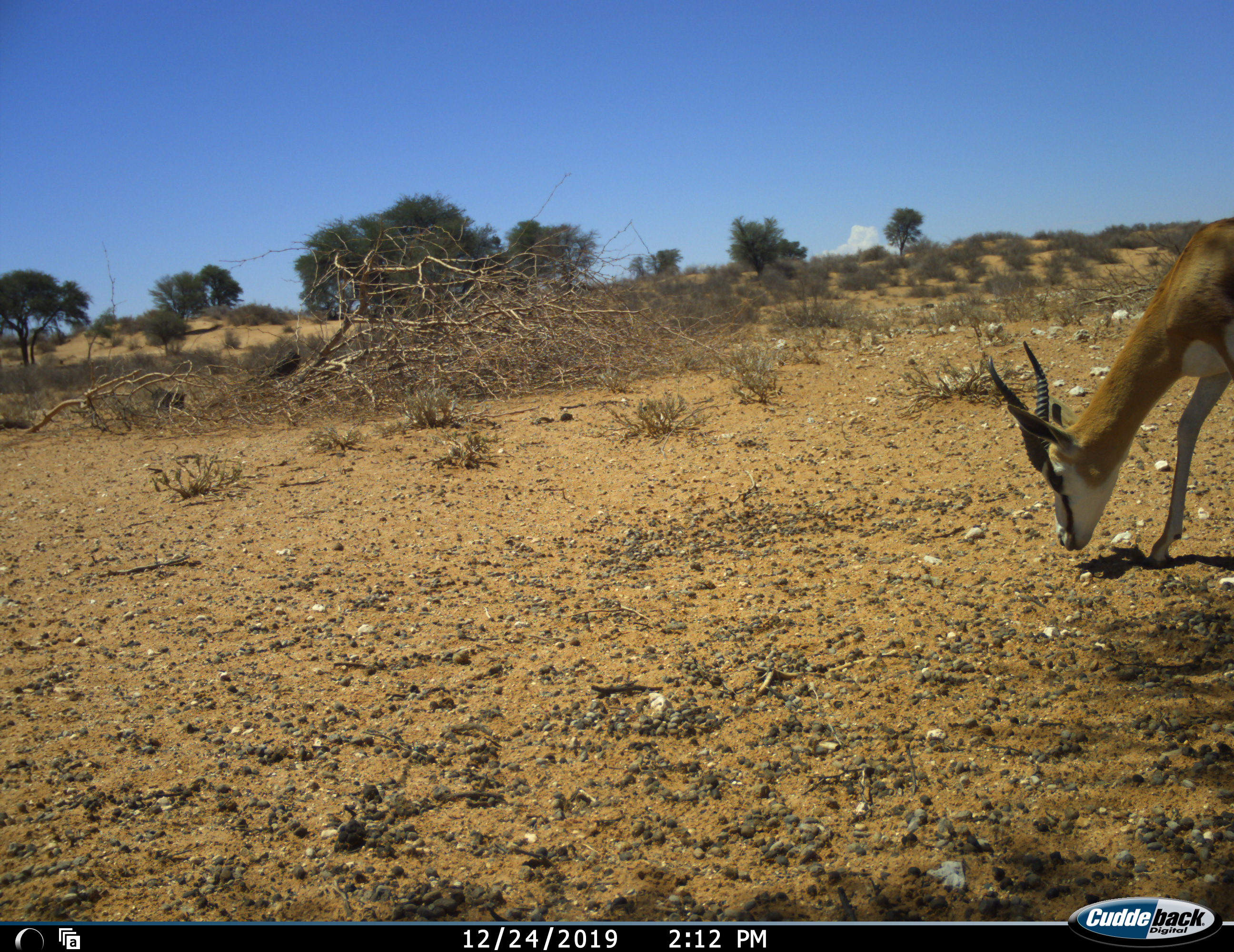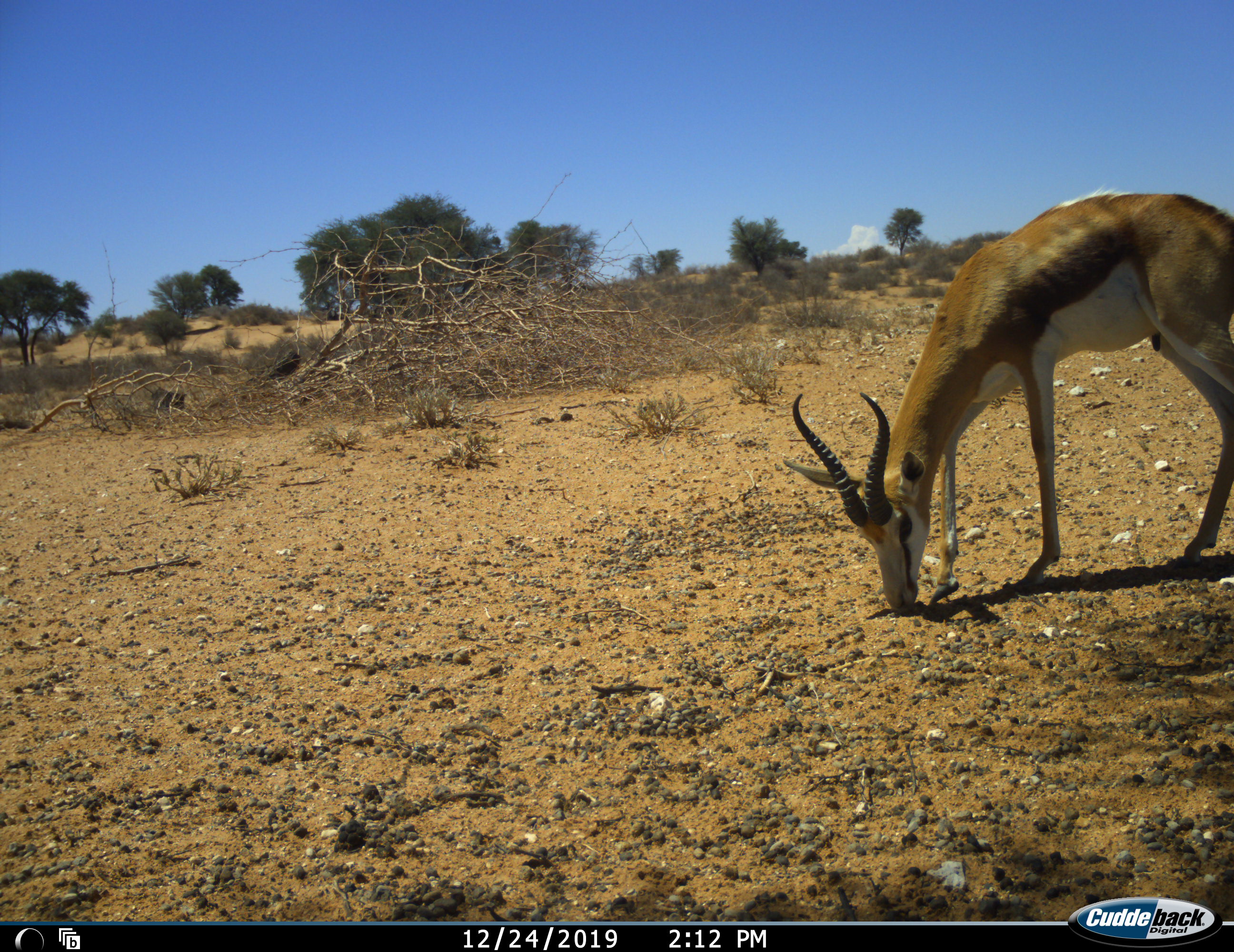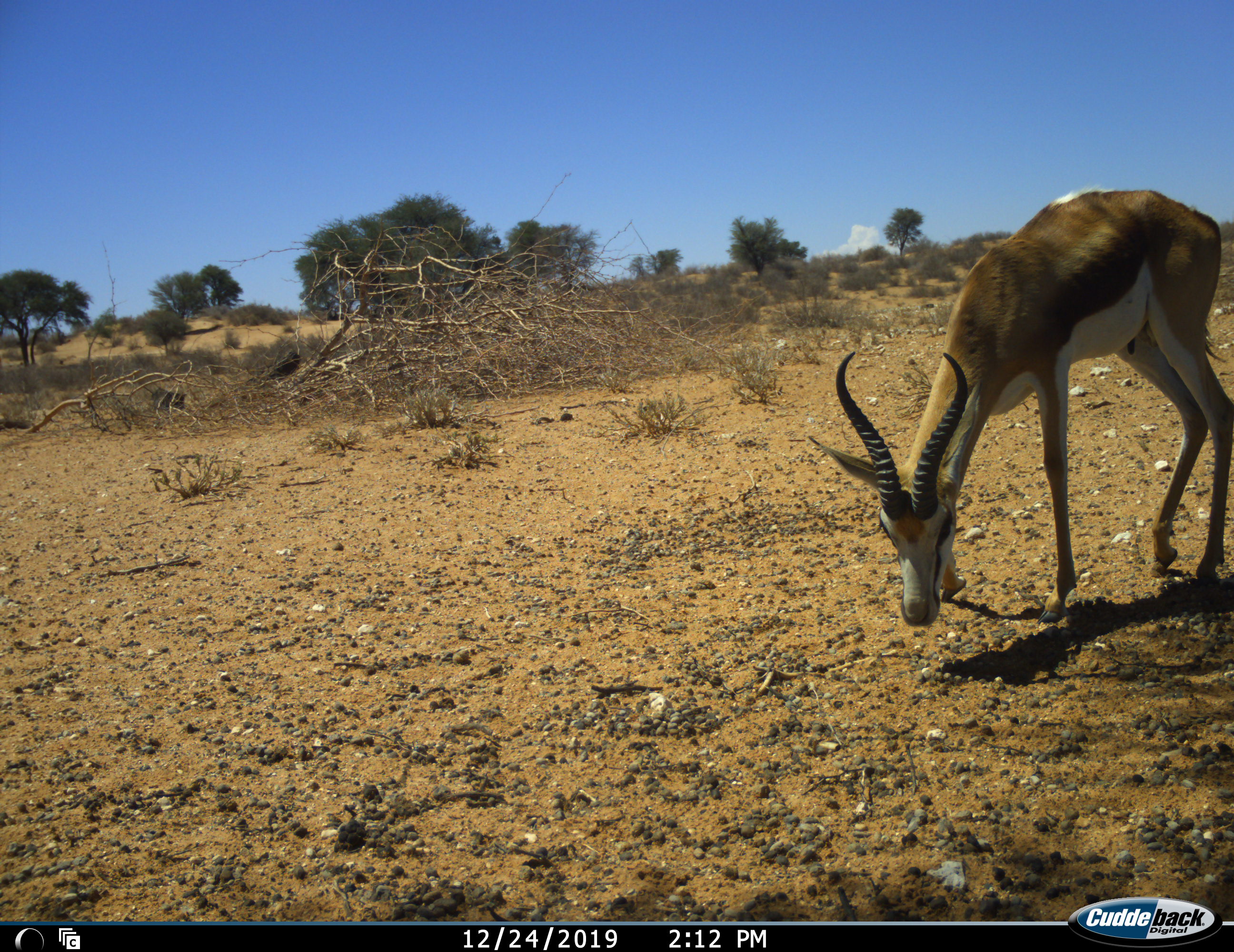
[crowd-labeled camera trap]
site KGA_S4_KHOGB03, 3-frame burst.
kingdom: Animalia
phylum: Chordata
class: Mammalia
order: Artiodactyla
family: Bovidae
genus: Antidorcas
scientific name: Antidorcas marsupialis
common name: springbok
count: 1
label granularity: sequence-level